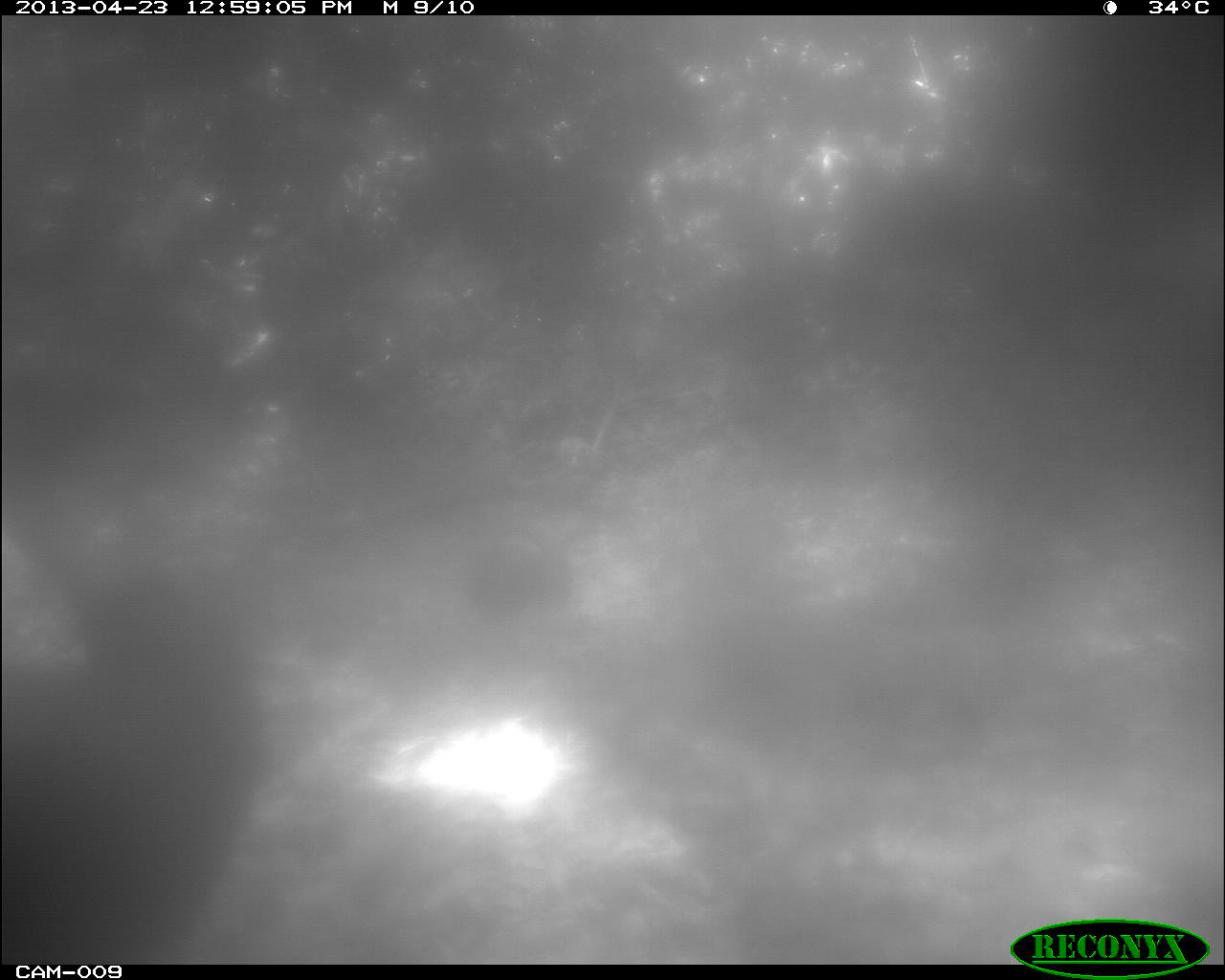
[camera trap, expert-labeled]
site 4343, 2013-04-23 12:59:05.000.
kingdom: Animalia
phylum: Chordata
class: Aves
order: Galliformes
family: Phasianidae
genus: Meleagris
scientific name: Meleagris ocellata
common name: ocellated turkey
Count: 2.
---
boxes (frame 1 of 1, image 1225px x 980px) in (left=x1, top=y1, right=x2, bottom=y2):
meleagris ocellata: (left=0, top=562, right=265, bottom=964)